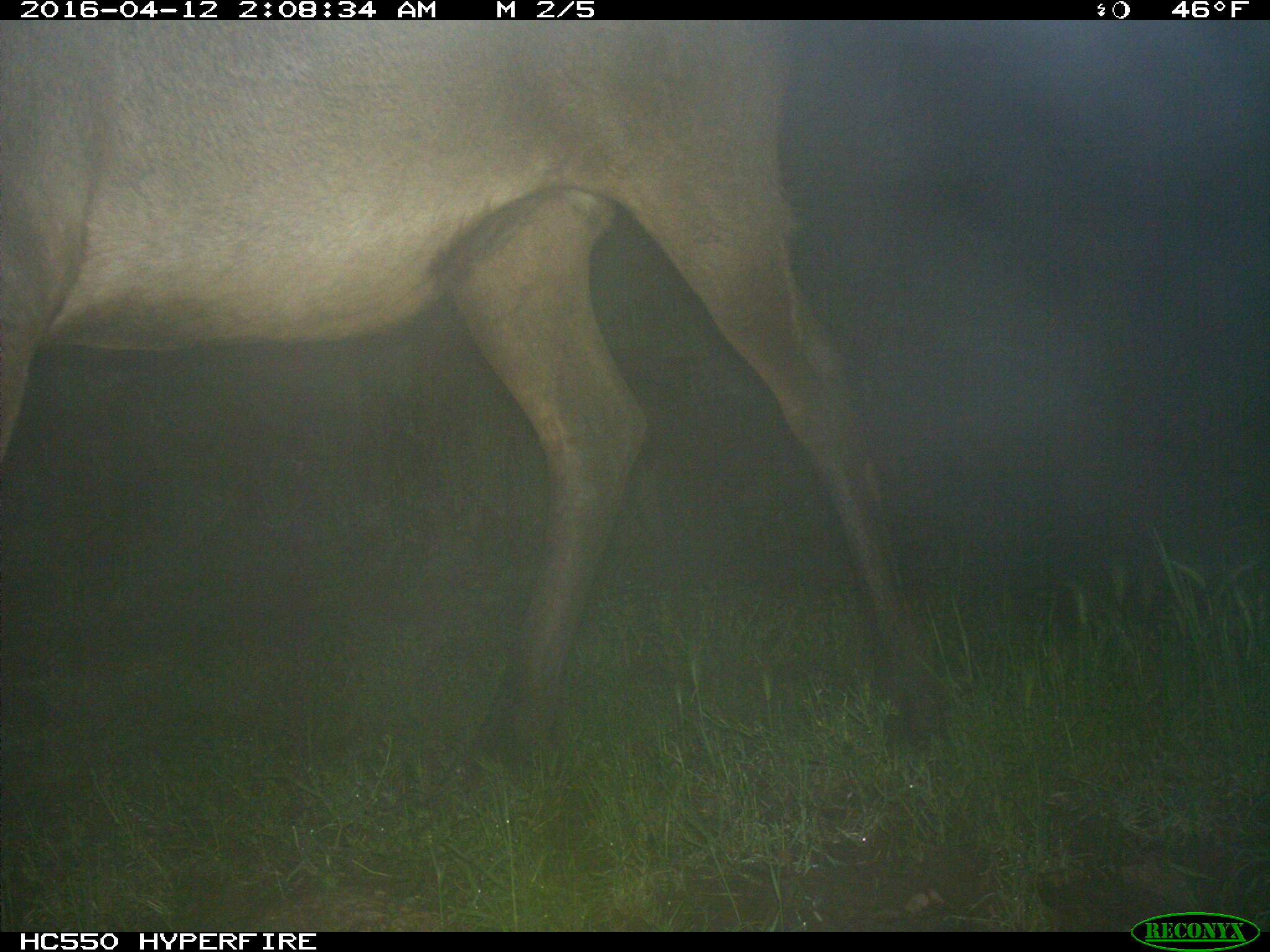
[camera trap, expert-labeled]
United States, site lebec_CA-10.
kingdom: Animalia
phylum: Chordata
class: Mammalia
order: Artiodactyla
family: Cervidae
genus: Cervus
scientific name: Cervus canadensis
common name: elk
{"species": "Cervus canadensis (elk)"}